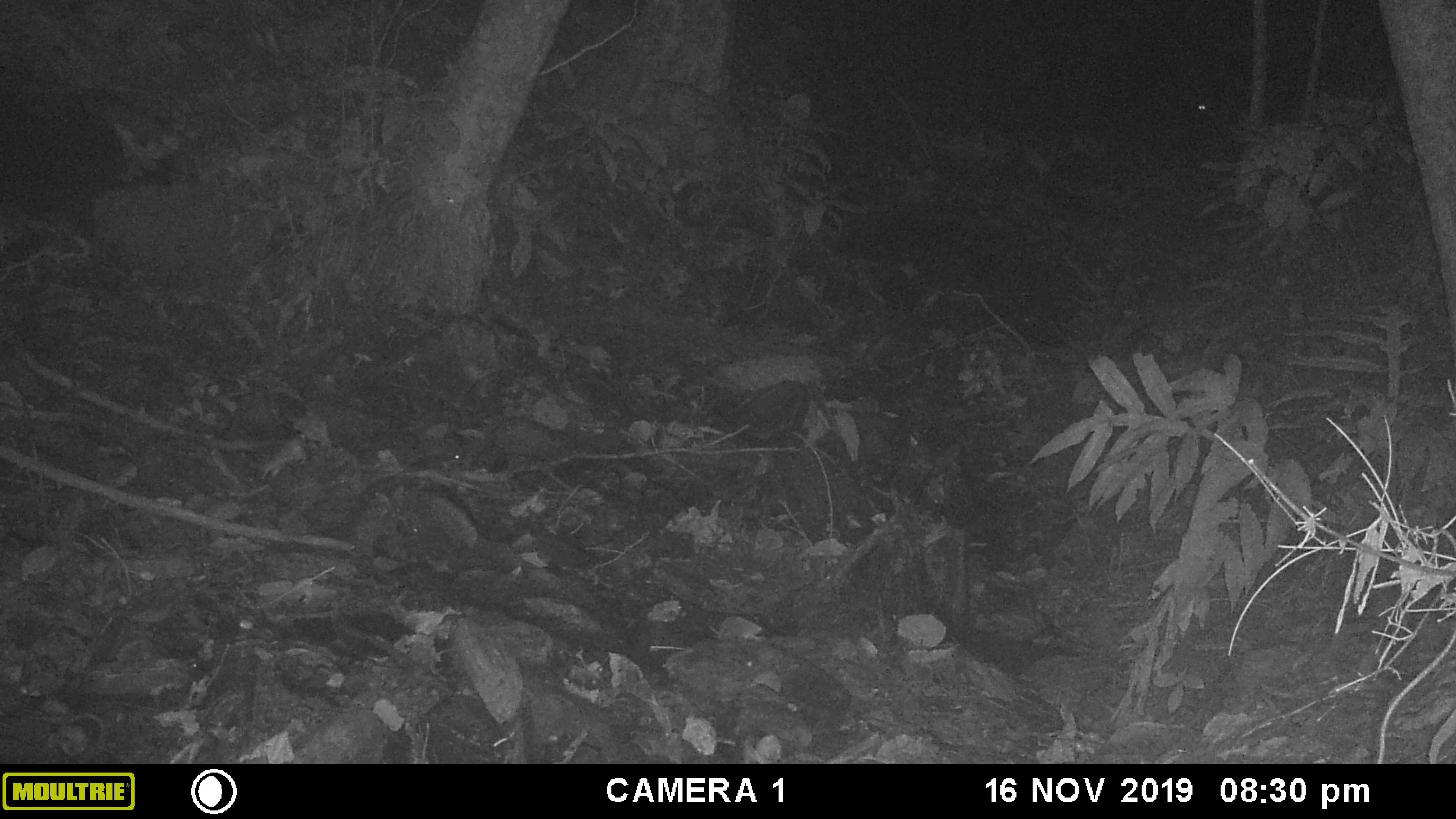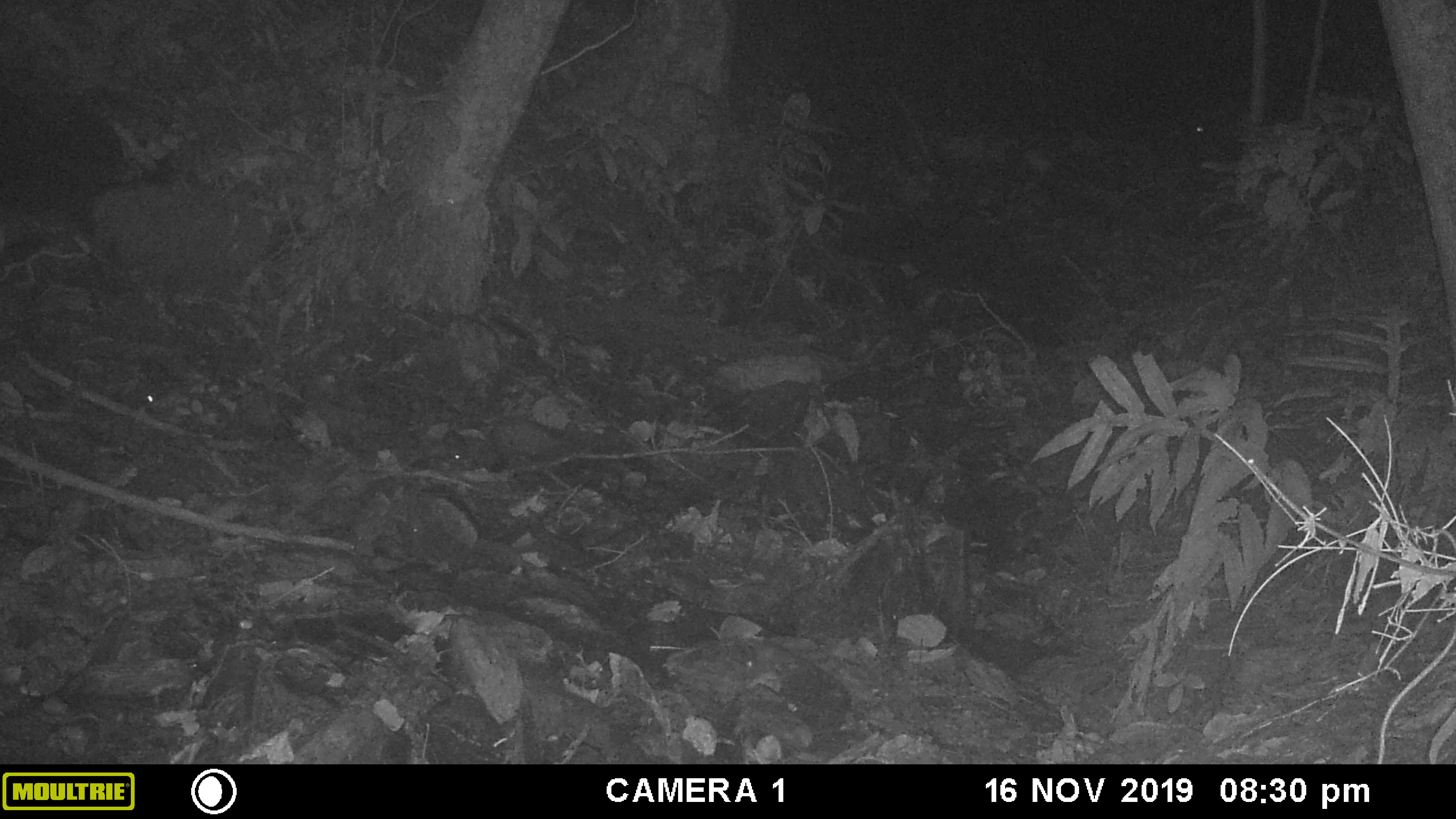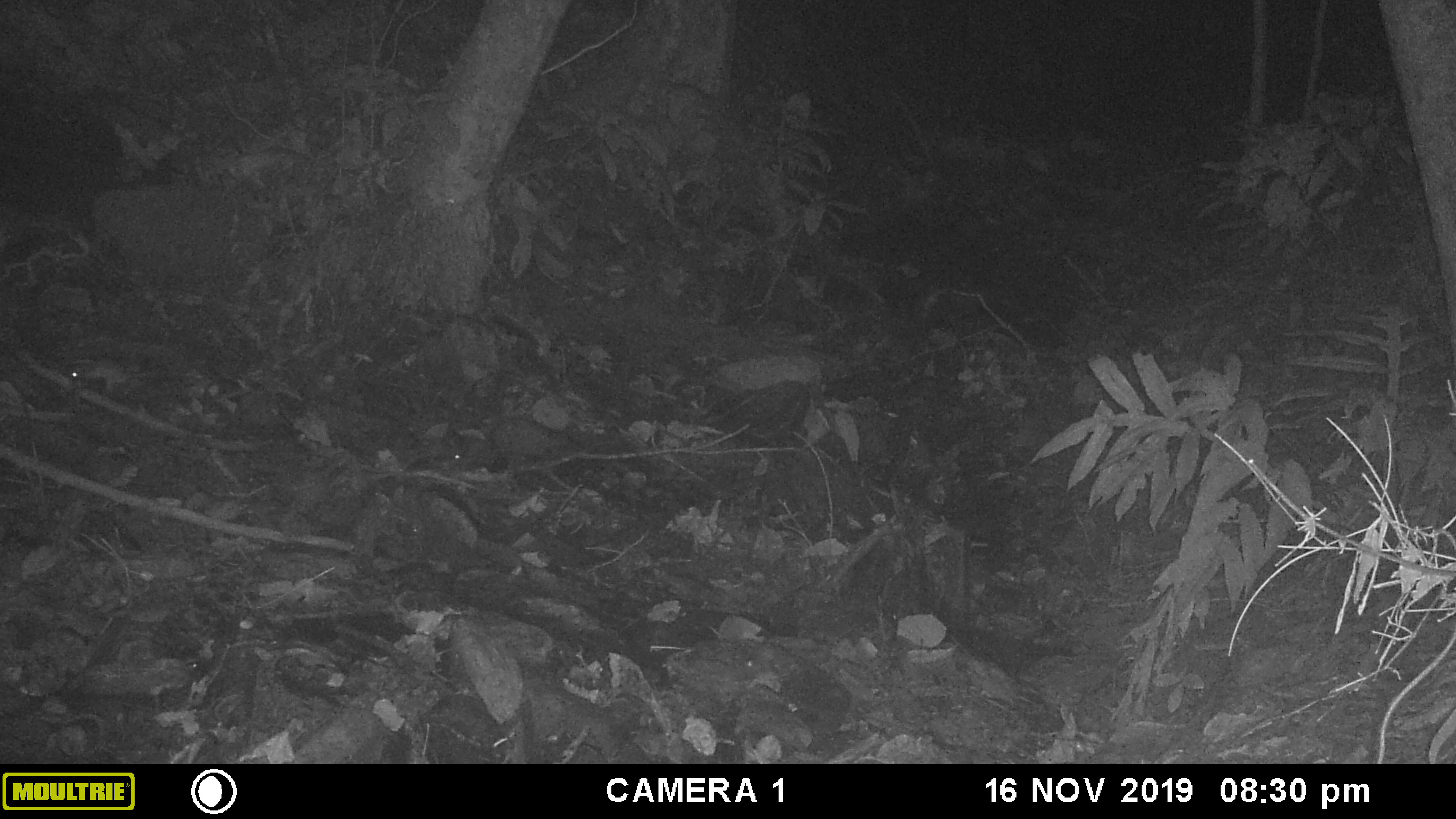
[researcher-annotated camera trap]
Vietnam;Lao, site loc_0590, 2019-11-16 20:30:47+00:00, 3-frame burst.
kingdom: Animalia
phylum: Chordata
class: Mammalia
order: Rodentia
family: Muridae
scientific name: Muridae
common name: old-world mice and rats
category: unidentified murid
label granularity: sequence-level